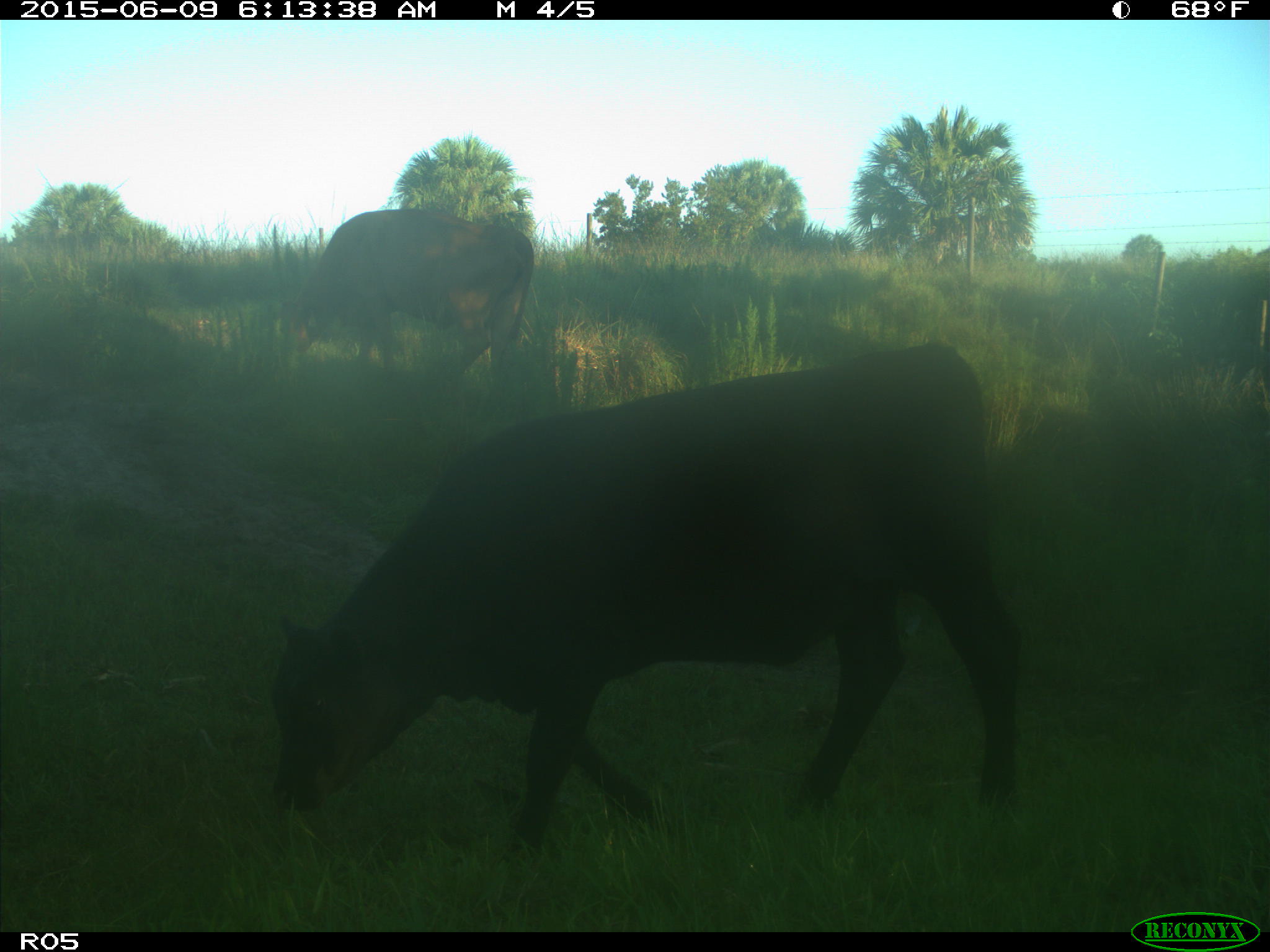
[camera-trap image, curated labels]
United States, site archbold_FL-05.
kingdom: Animalia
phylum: Chordata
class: Mammalia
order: Artiodactyla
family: Bovidae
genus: Bos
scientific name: Bos taurus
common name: domestic cow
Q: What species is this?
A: Bos taurus (domestic cow).